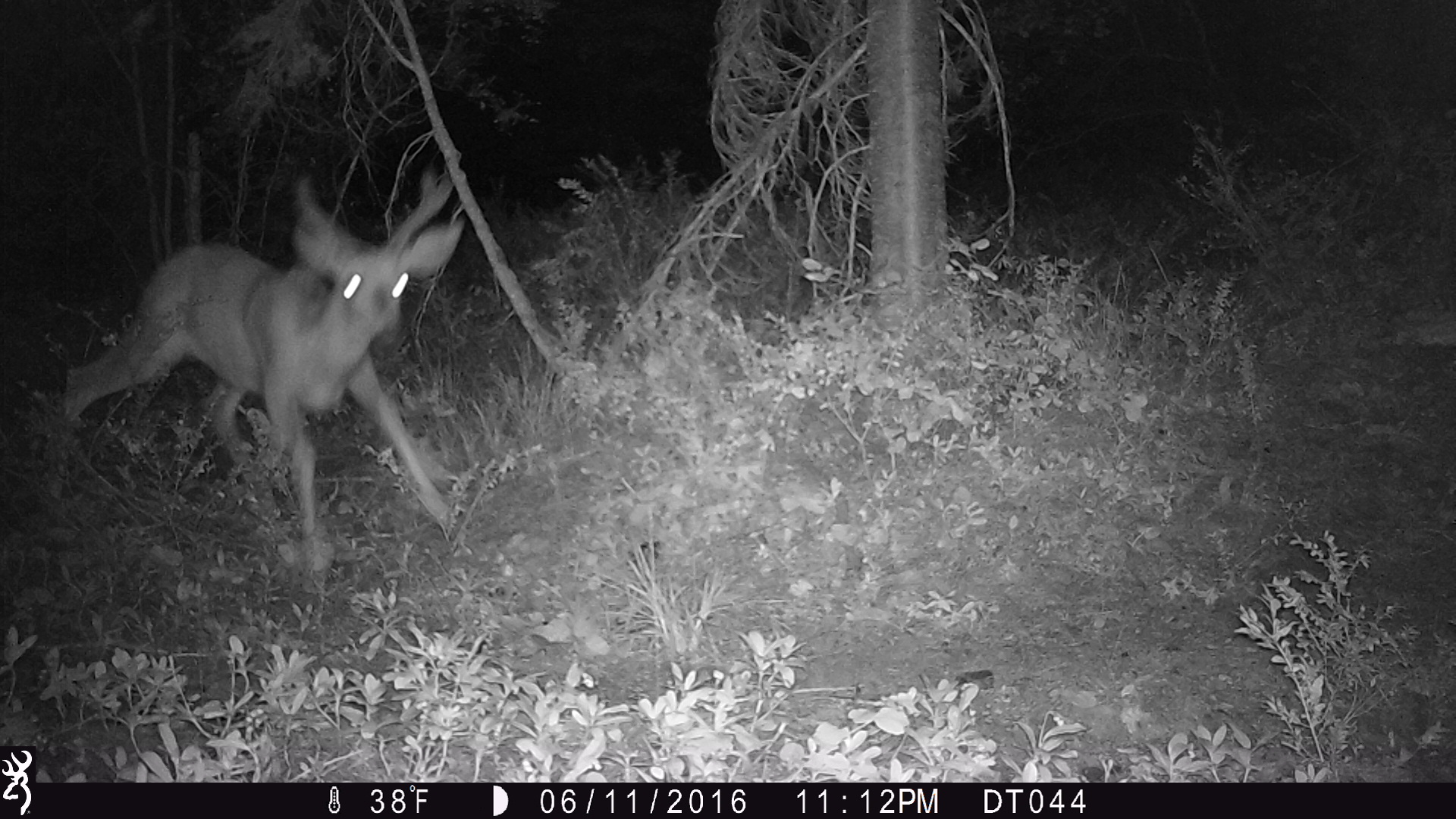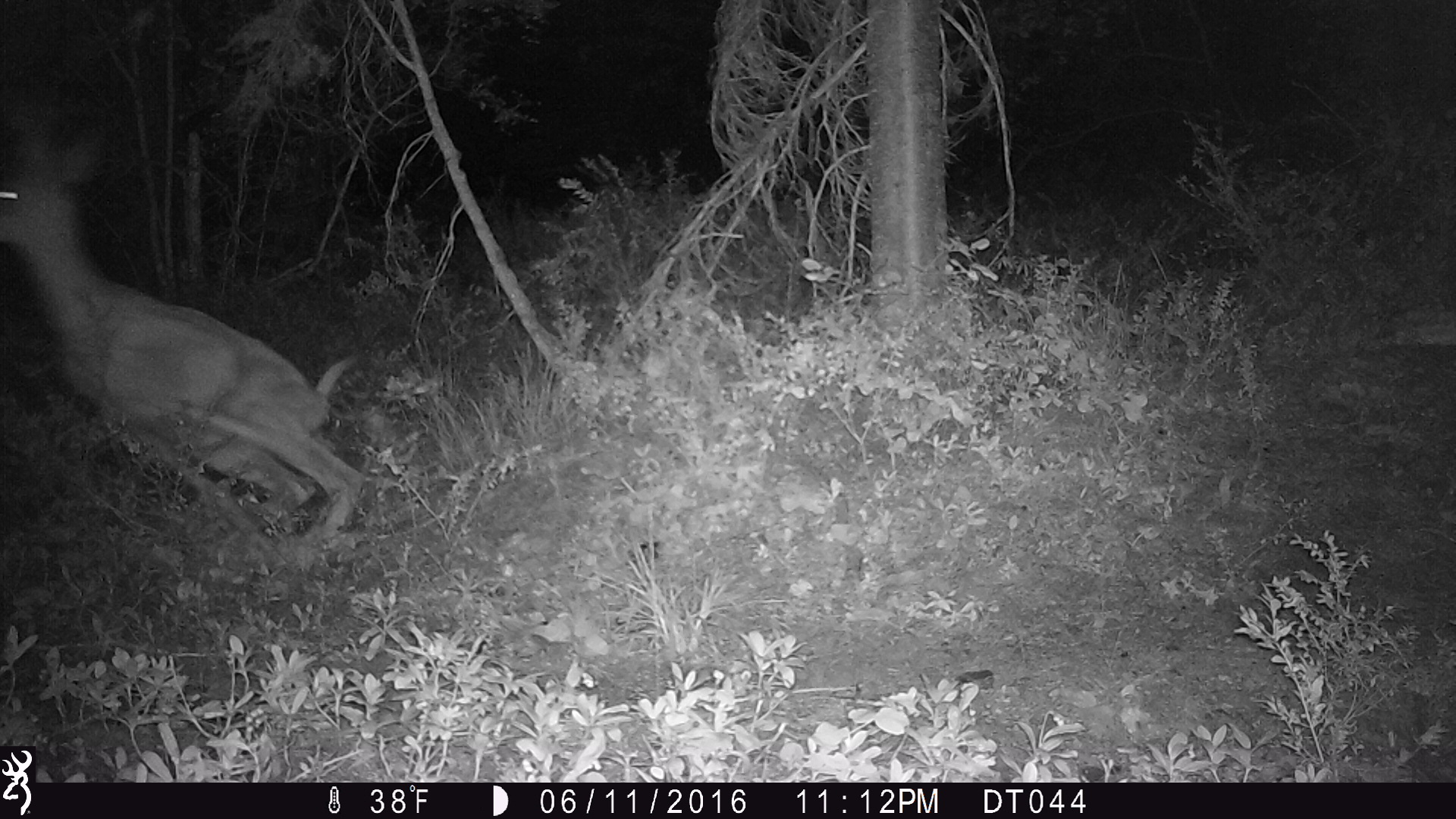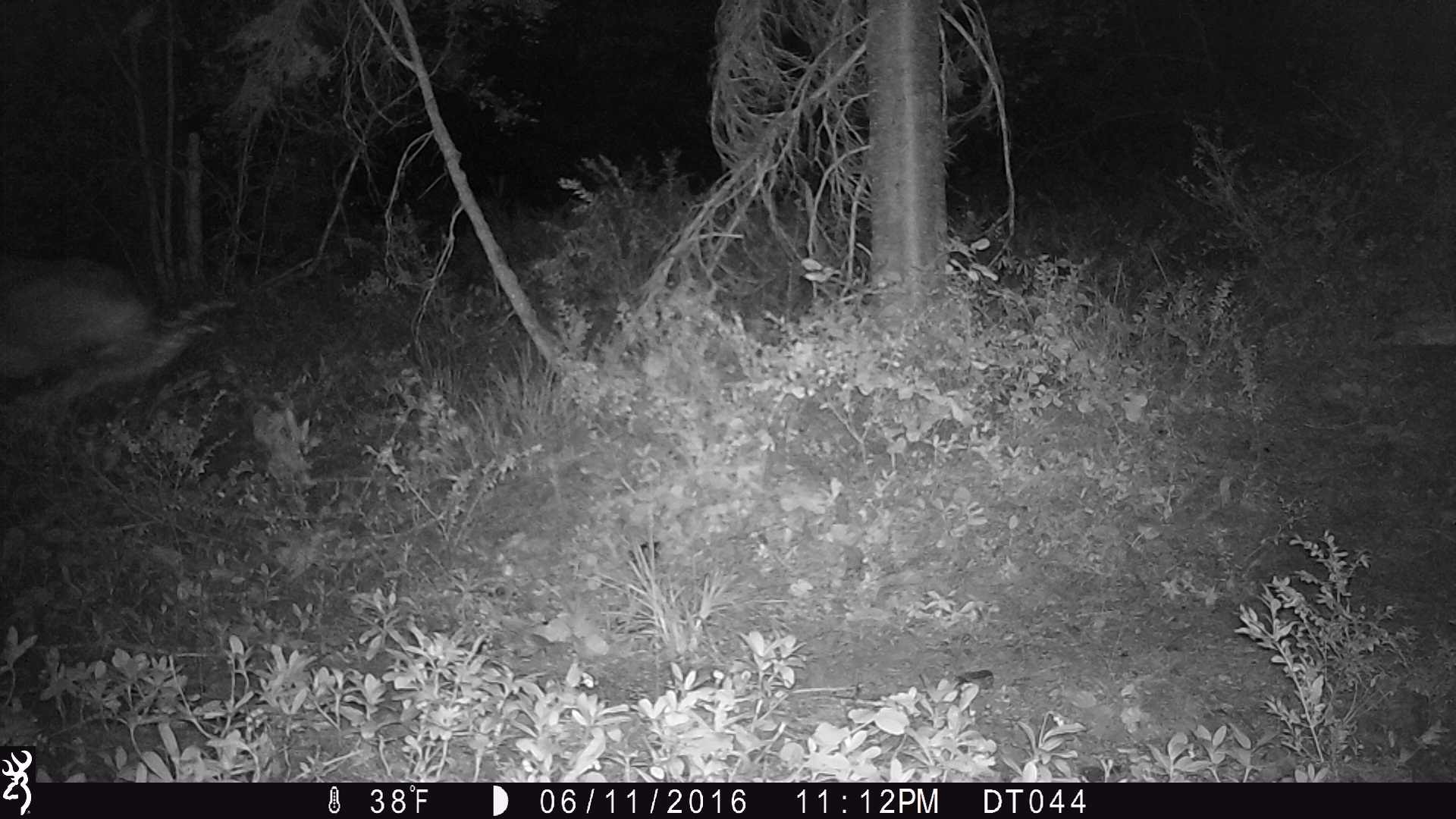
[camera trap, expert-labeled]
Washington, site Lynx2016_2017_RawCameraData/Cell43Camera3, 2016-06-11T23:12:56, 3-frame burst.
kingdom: Animalia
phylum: Chordata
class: Mammalia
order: Artiodactyla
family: Cervidae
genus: Odocoileus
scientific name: Odocoileus hemionus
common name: mule deer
Odocoileus hemionus (mule deer). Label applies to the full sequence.